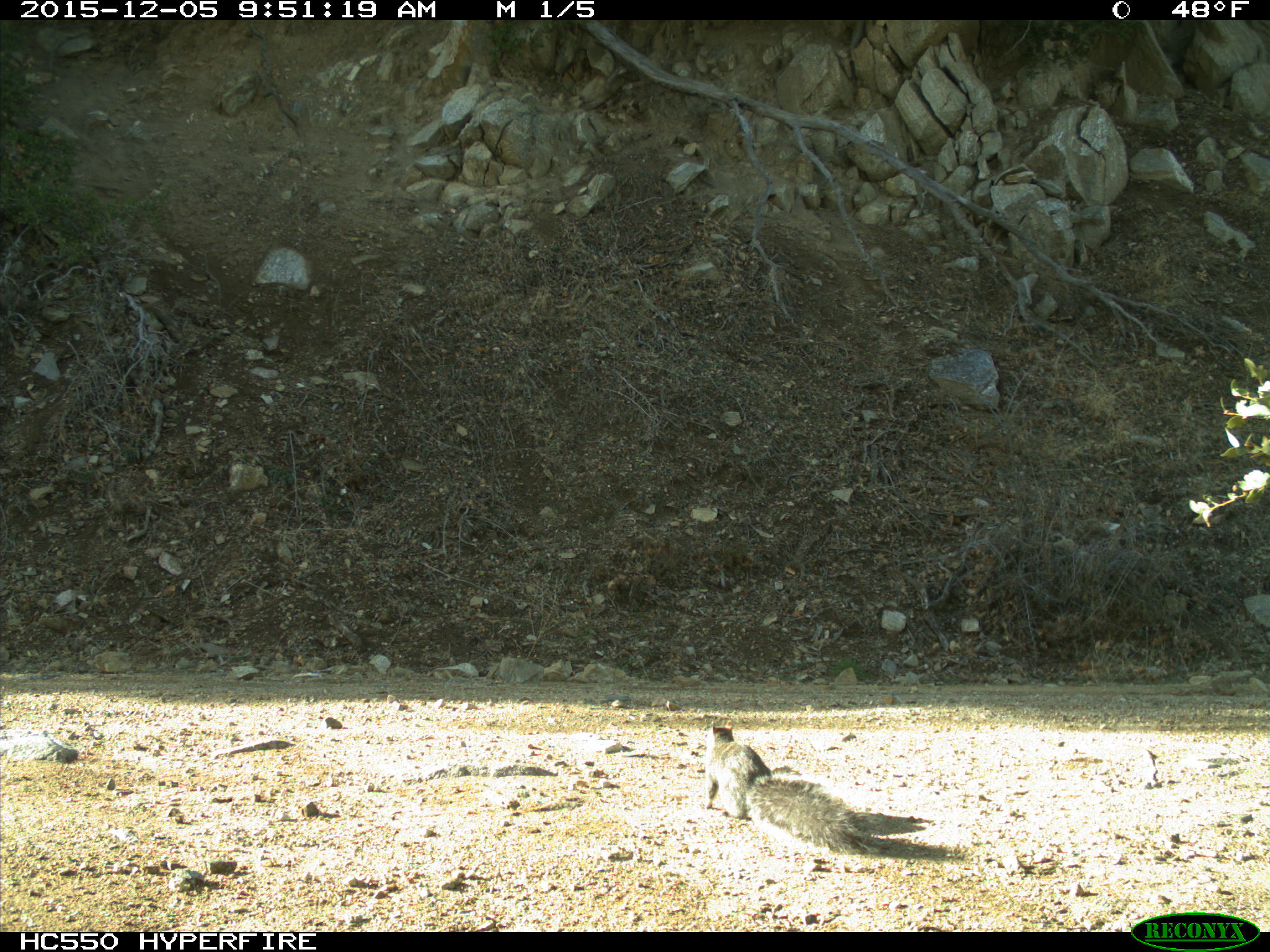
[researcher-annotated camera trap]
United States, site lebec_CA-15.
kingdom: Animalia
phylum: Chordata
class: Mammalia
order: Rodentia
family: Sciuridae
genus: Sciurus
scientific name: Sciurus carolinensis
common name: eastern gray squirrel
Sciurus carolinensis (eastern gray squirrel).